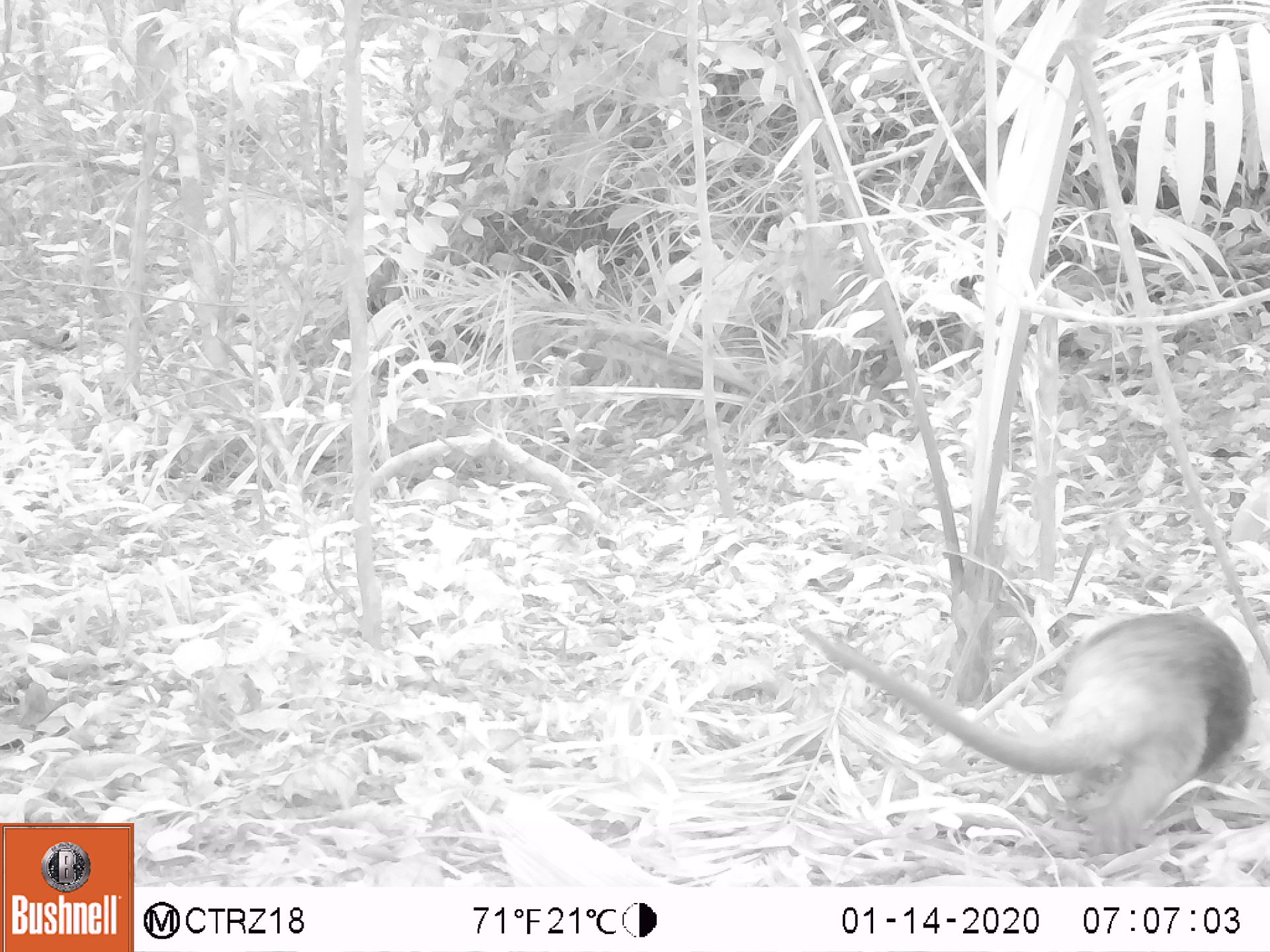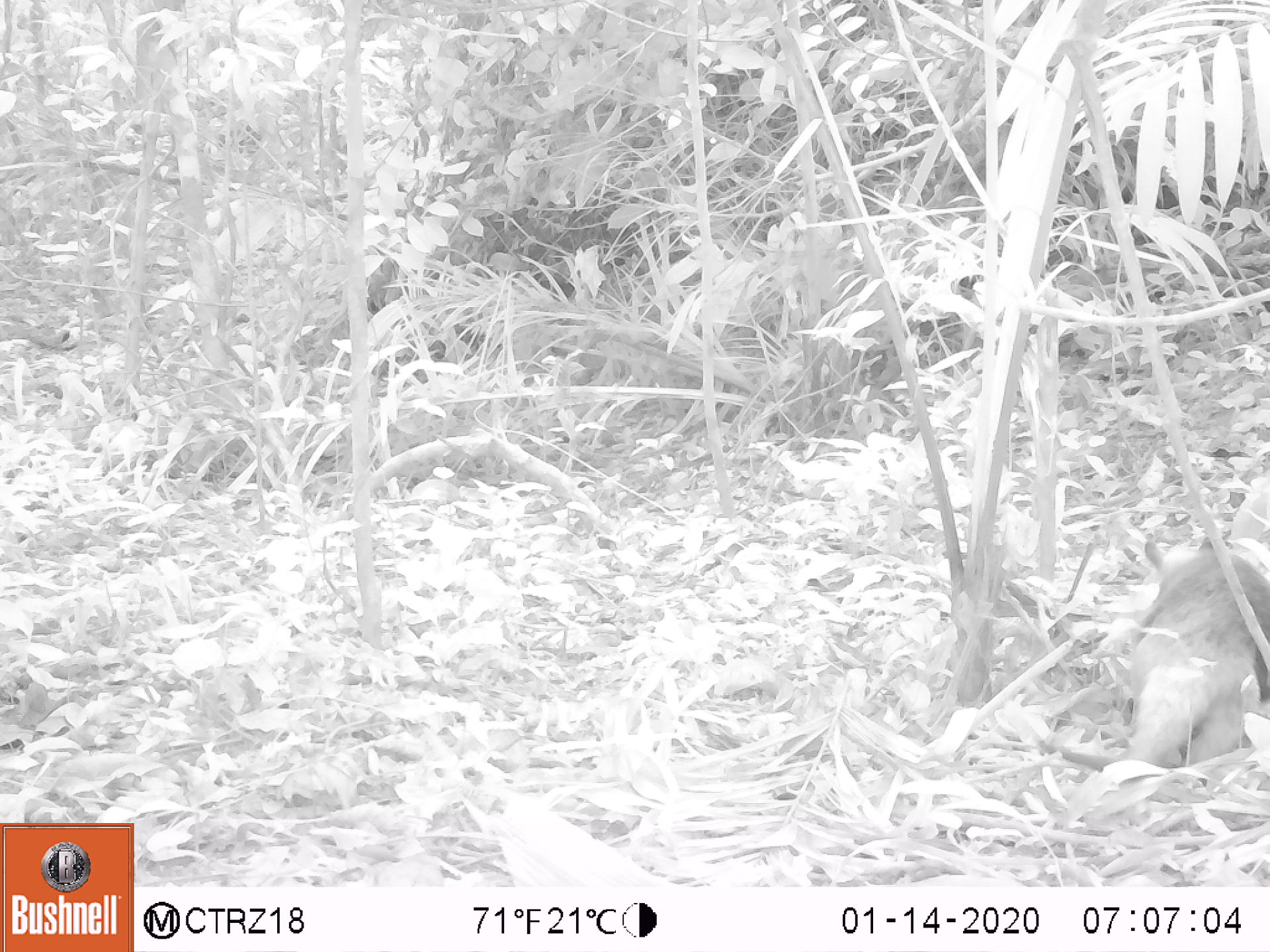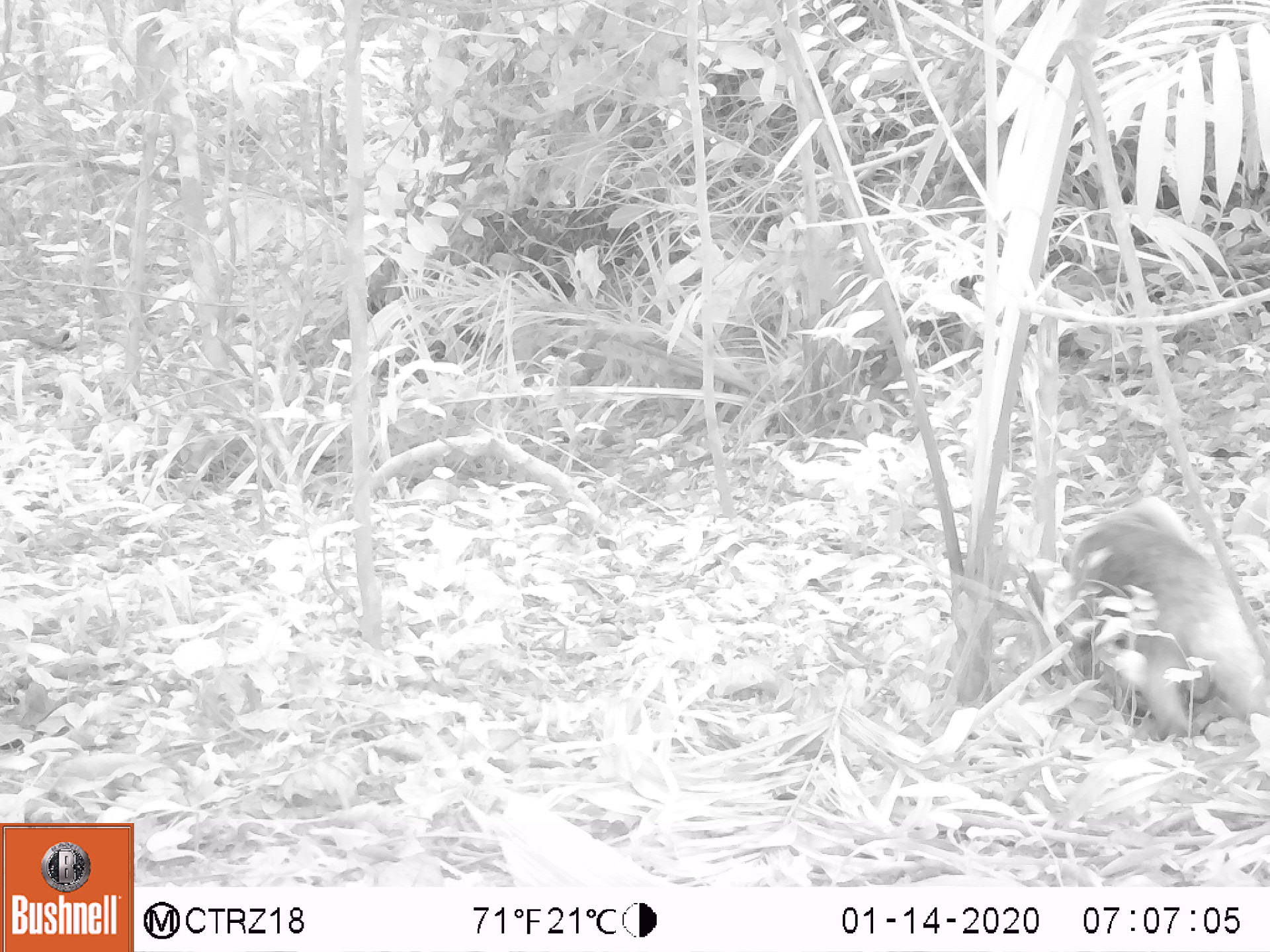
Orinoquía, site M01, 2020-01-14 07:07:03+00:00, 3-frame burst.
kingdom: Animalia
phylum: Chordata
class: Mammalia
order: Pilosa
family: Myrmecophagidae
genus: Tamandua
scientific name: Tamandua tetradactyla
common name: southern tamandua